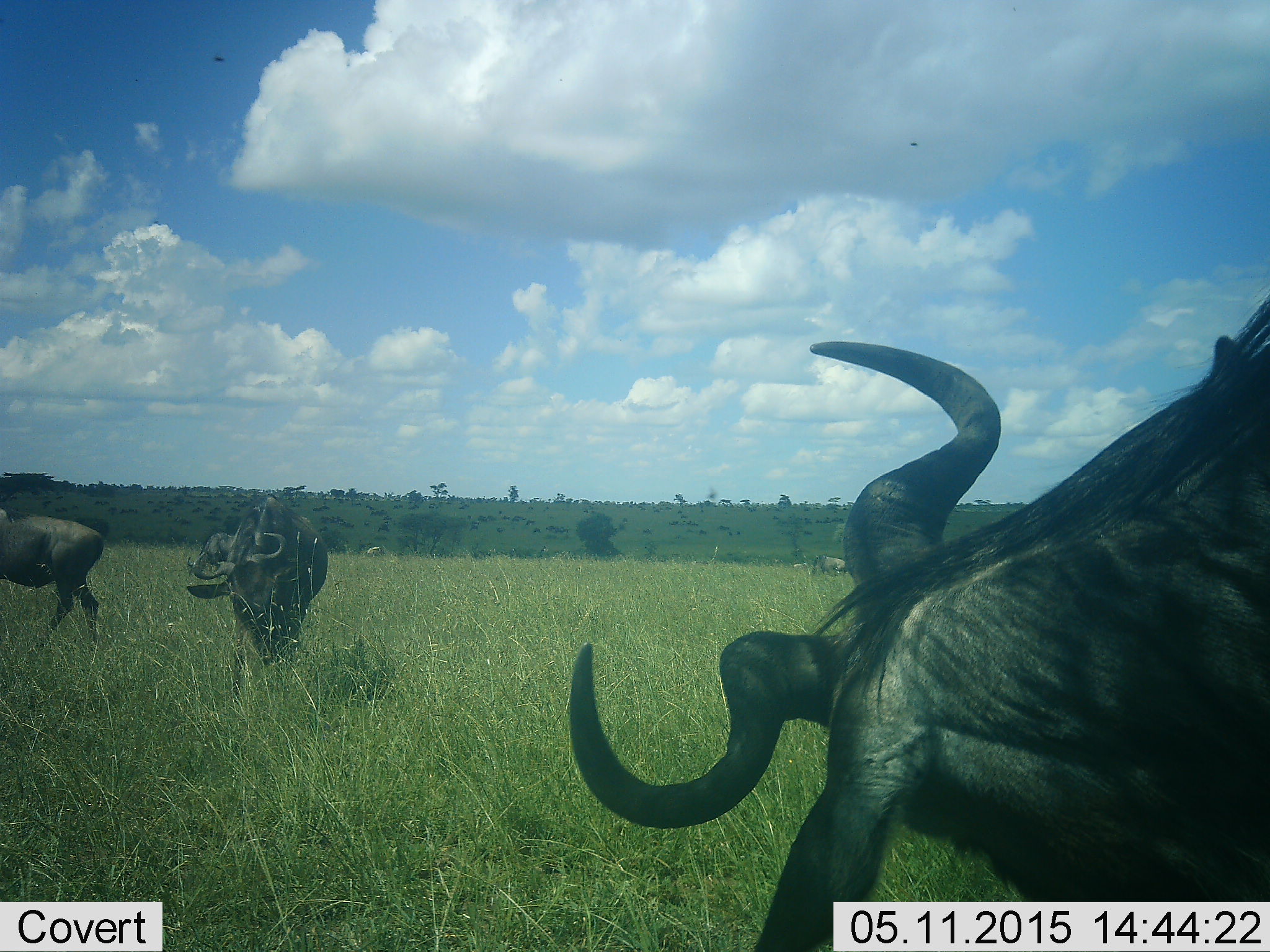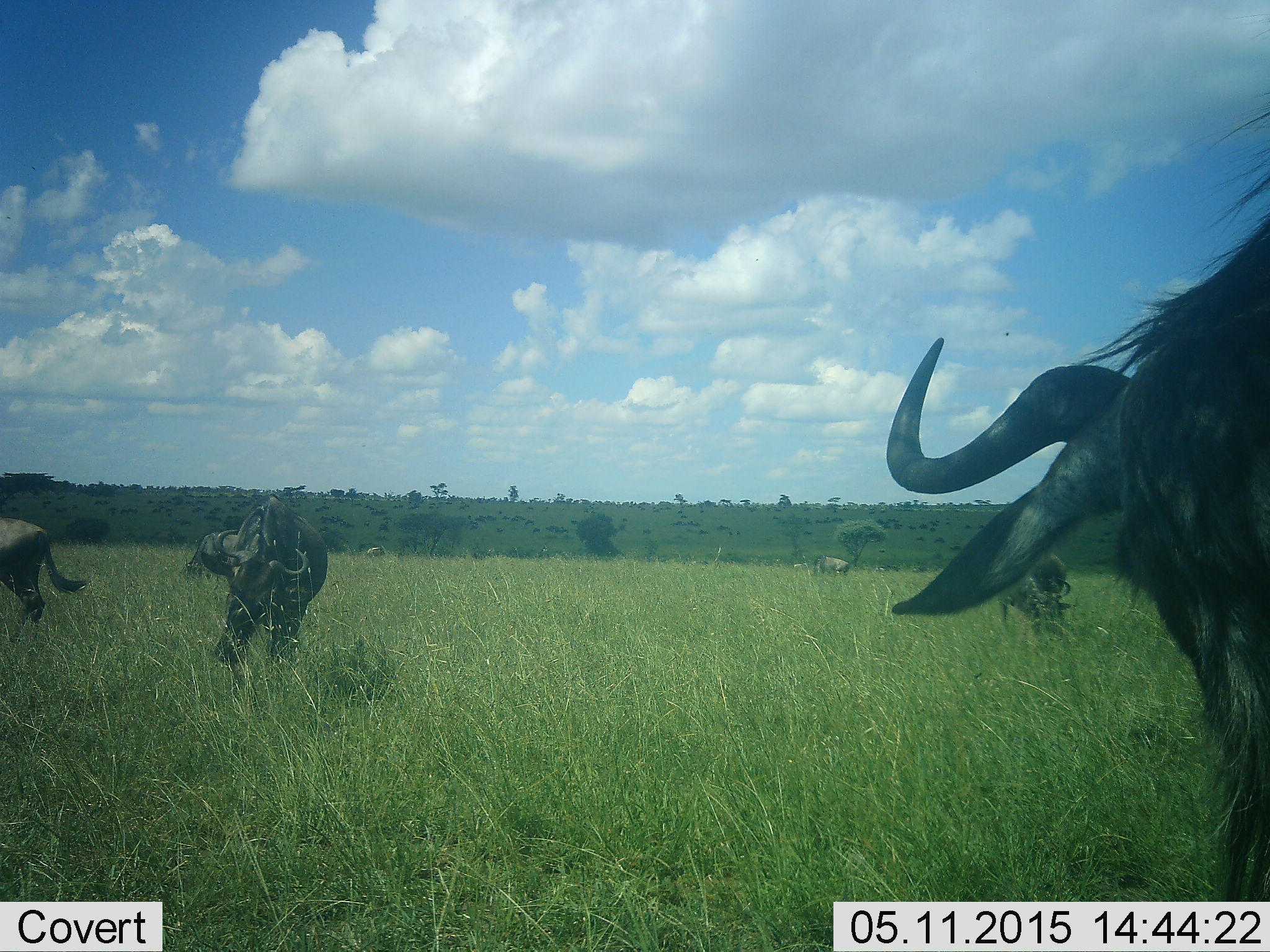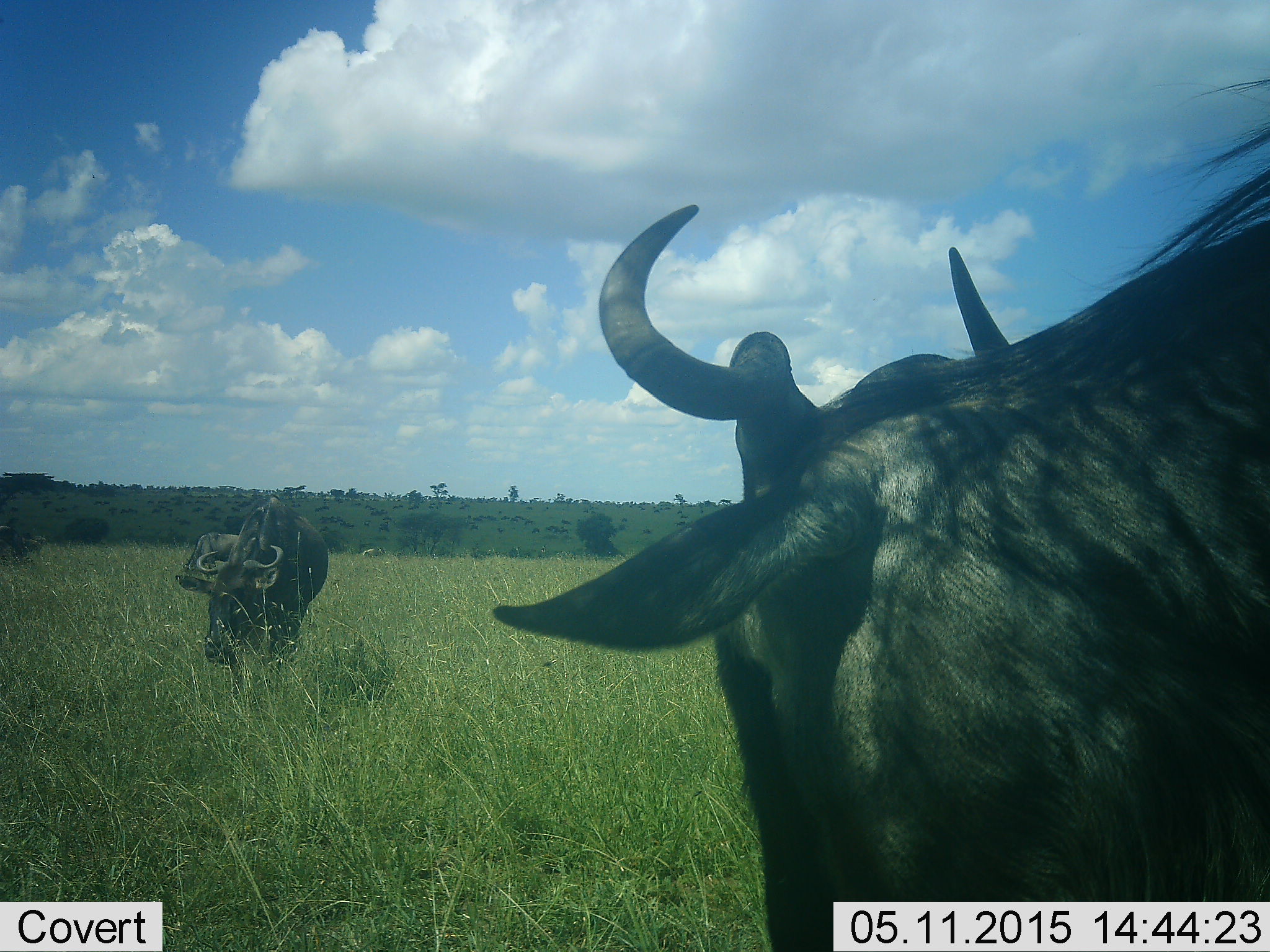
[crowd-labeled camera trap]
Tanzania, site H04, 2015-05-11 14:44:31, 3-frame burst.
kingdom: Animalia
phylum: Chordata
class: Mammalia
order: Artiodactyla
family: Bovidae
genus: Connochaetes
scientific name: Connochaetes taurinus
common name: blue wildebeest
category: wildebeest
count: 6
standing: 70%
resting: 0%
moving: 70%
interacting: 0%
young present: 0%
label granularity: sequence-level